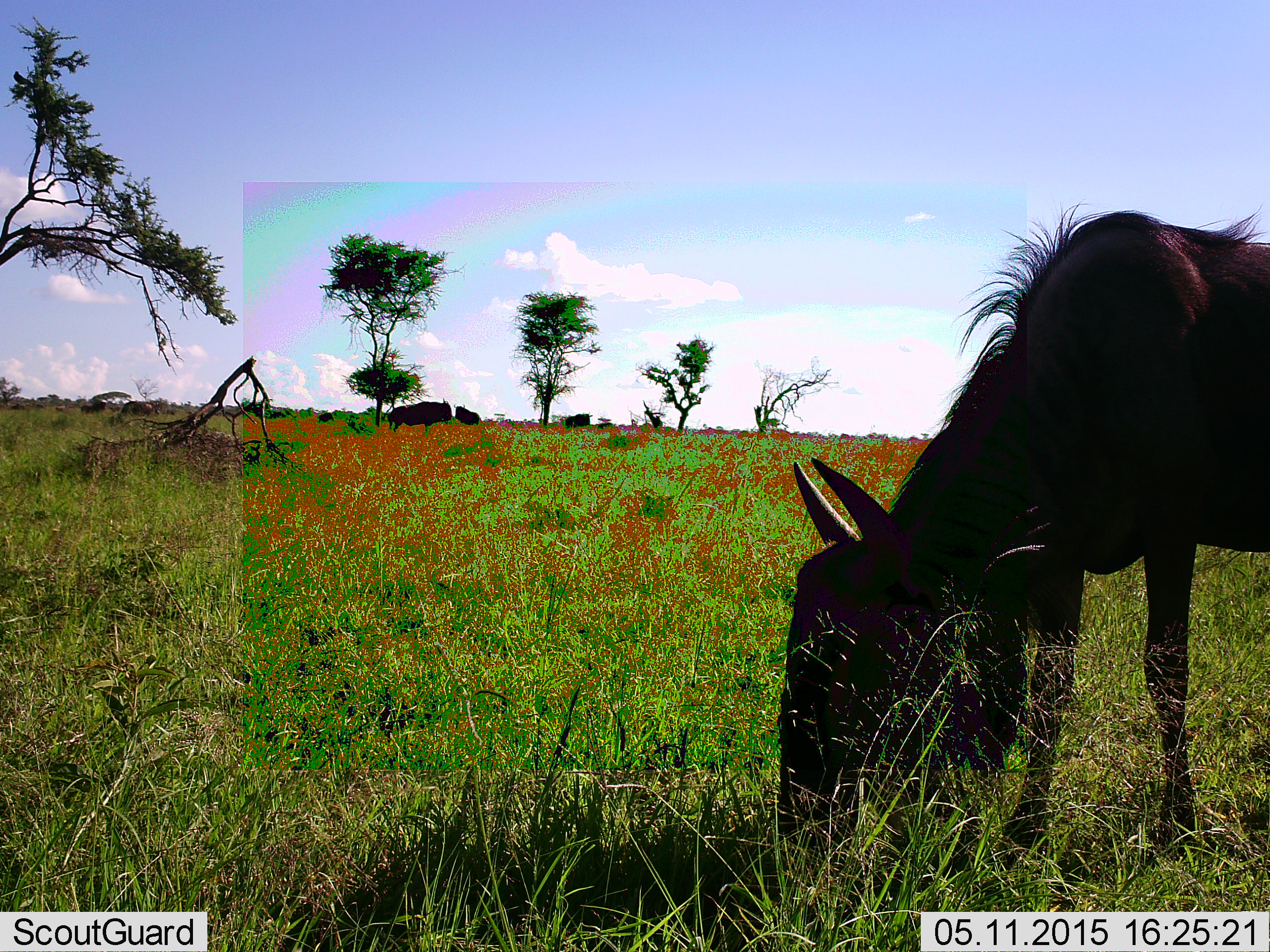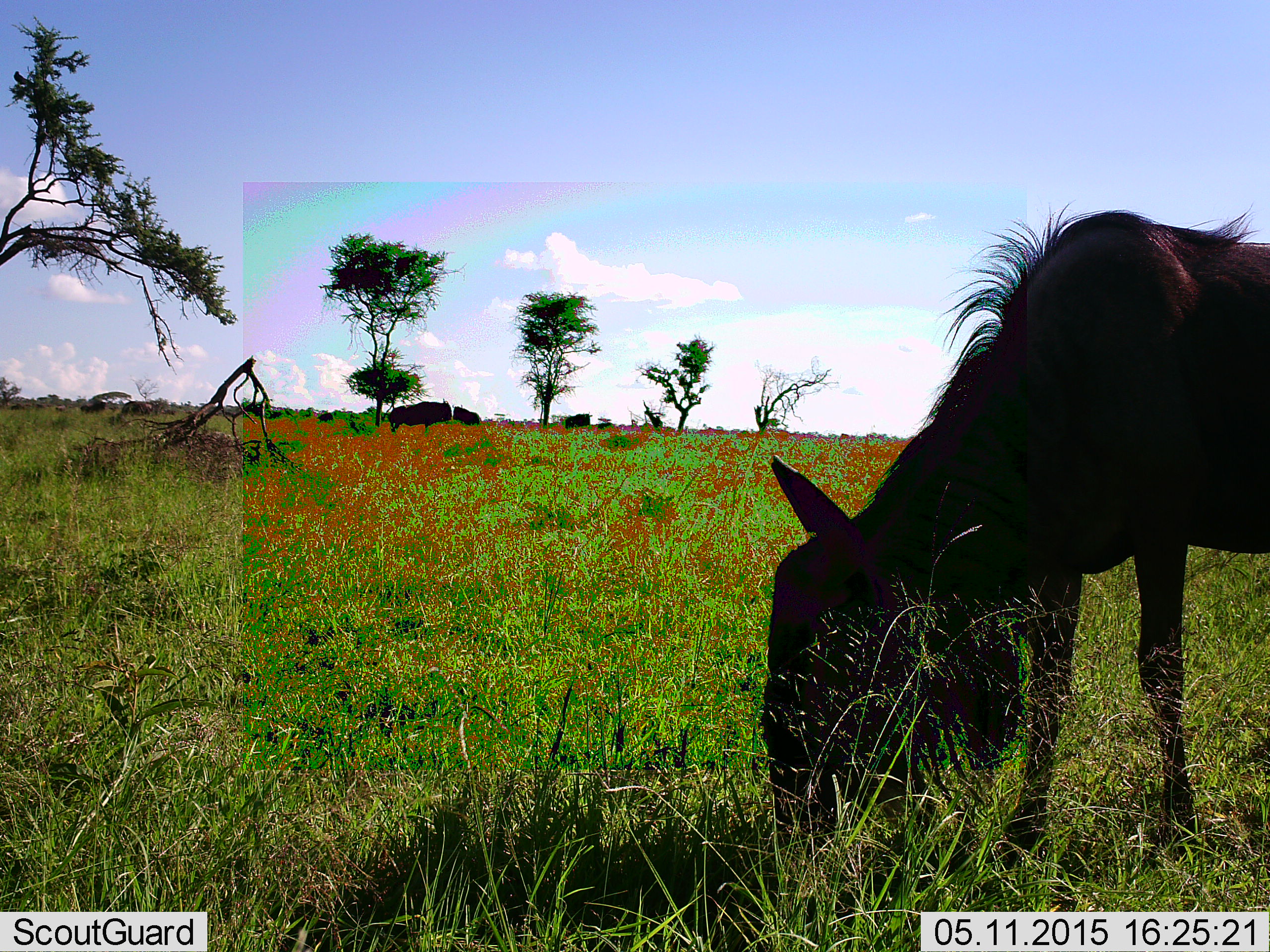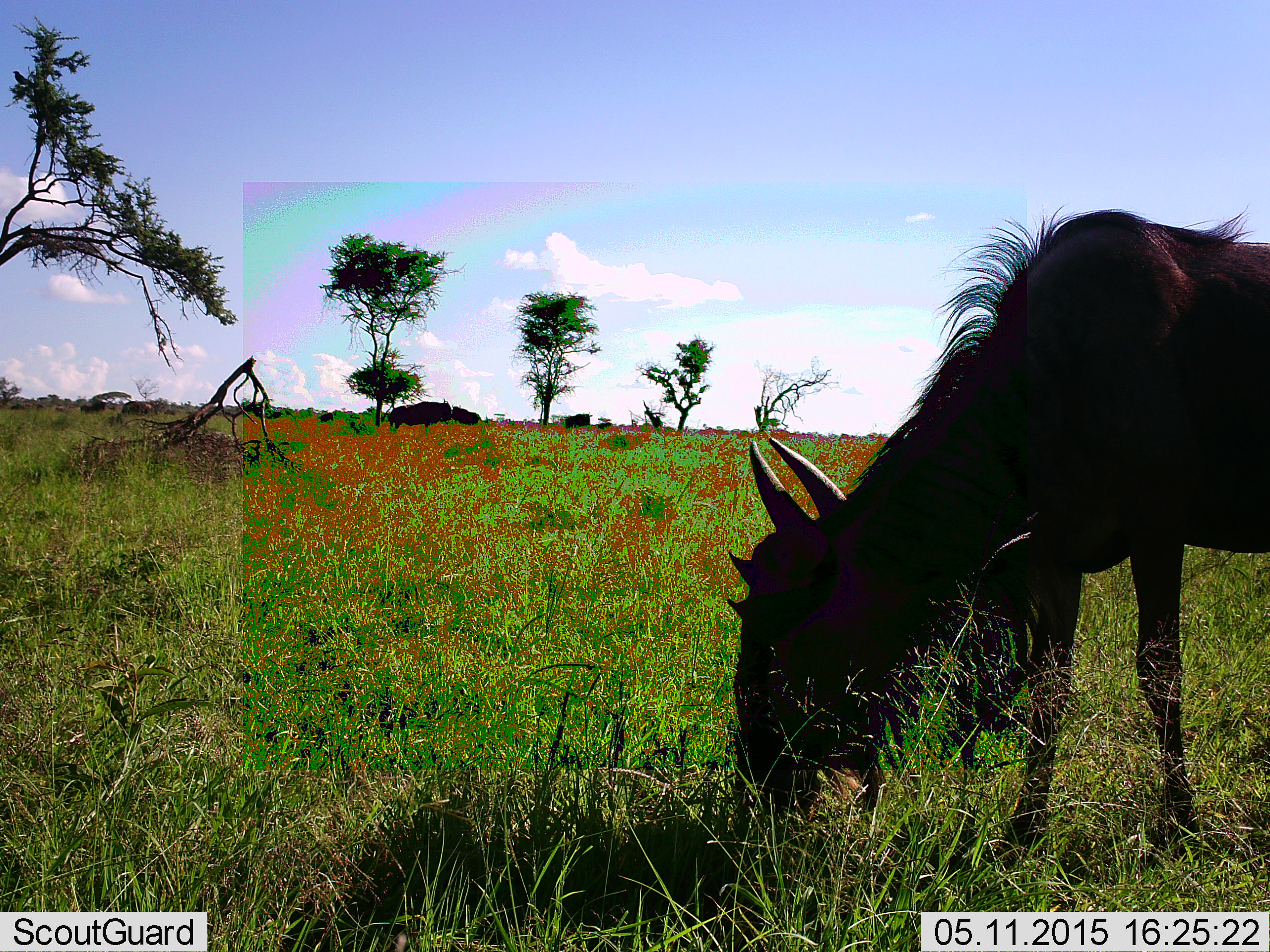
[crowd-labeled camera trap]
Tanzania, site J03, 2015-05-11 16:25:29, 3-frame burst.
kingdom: Animalia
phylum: Chordata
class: Mammalia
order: Artiodactyla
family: Bovidae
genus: Connochaetes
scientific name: Connochaetes taurinus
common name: blue wildebeest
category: wildebeest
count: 3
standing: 30%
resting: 0%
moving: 10%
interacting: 0%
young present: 0%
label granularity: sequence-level